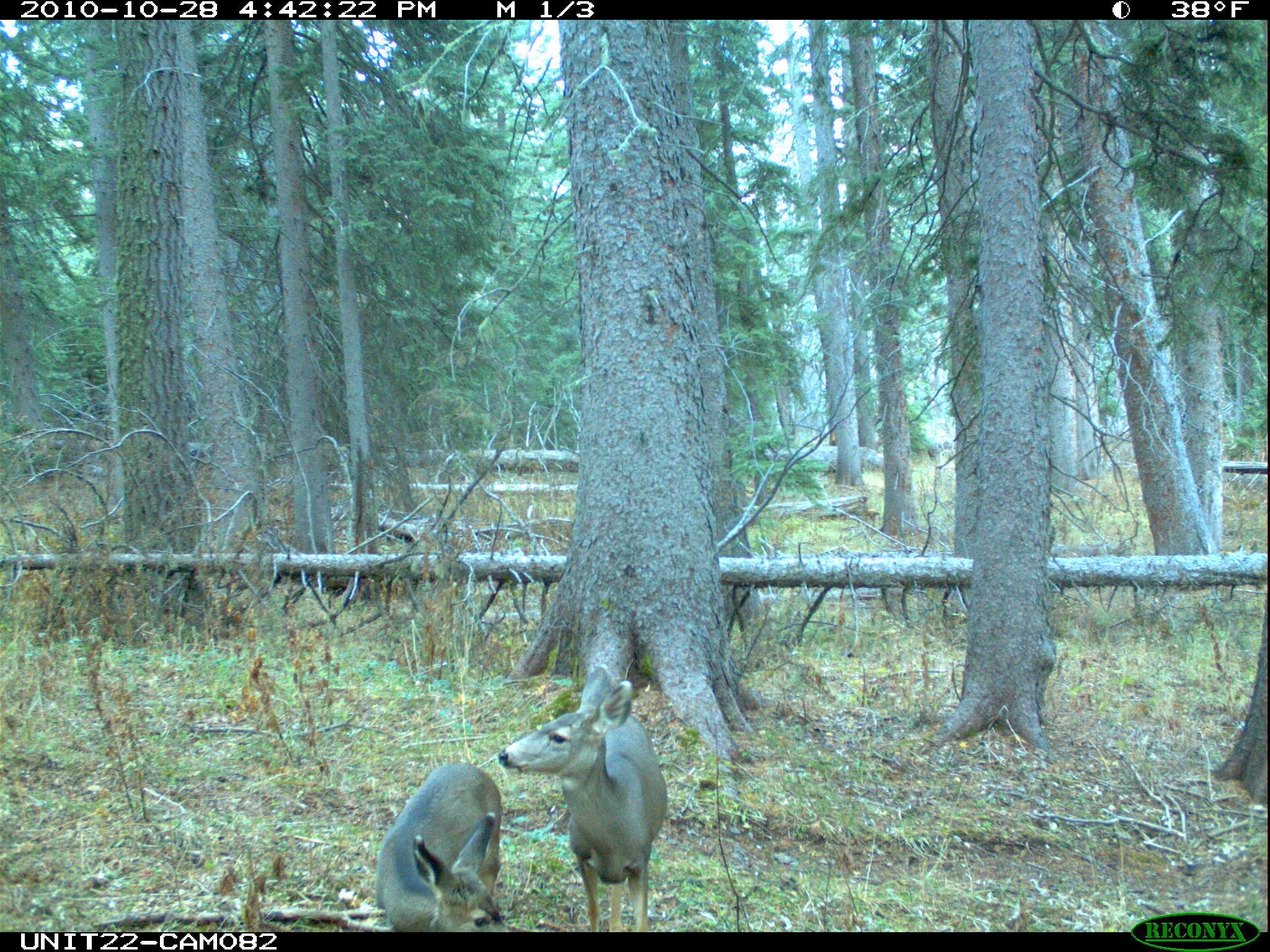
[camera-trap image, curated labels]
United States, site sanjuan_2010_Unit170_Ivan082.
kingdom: Animalia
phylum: Chordata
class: Mammalia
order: Artiodactyla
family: Cervidae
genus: Odocoileus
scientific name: Odocoileus hemionus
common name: mule deer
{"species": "Odocoileus hemionus (mule deer)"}